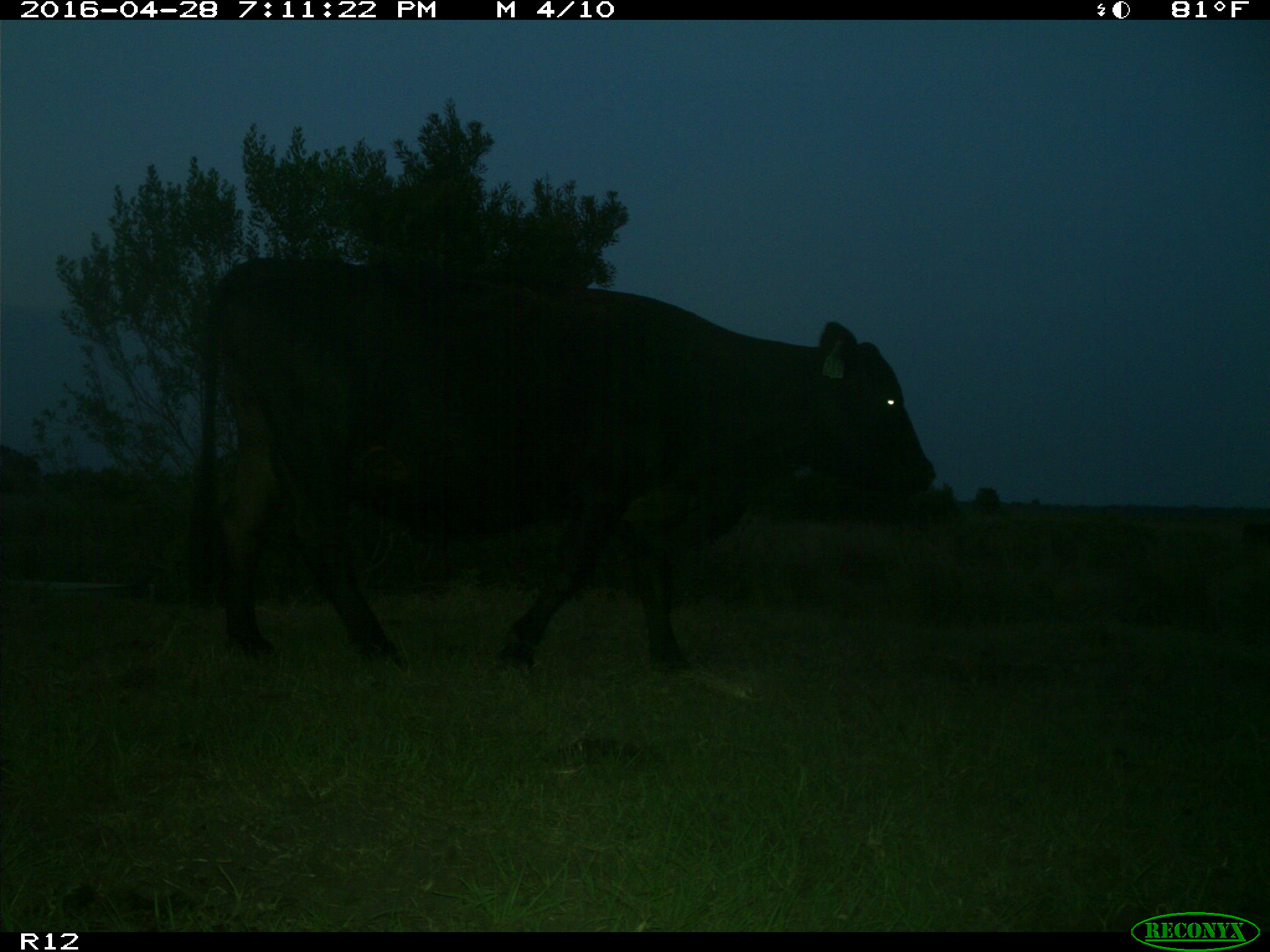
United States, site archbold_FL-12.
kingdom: Animalia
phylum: Chordata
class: Mammalia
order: Artiodactyla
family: Bovidae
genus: Bos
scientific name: Bos taurus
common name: domestic cow